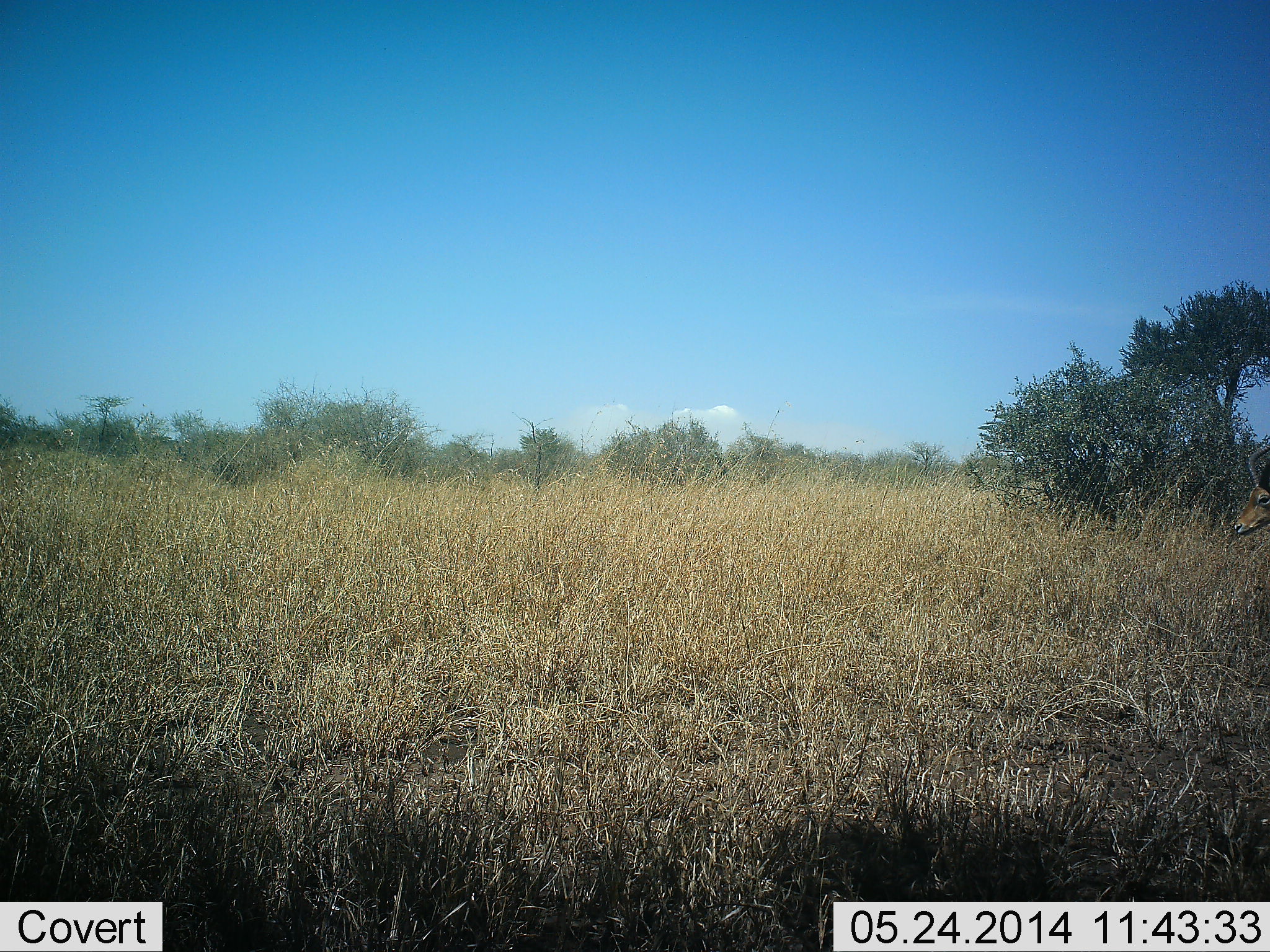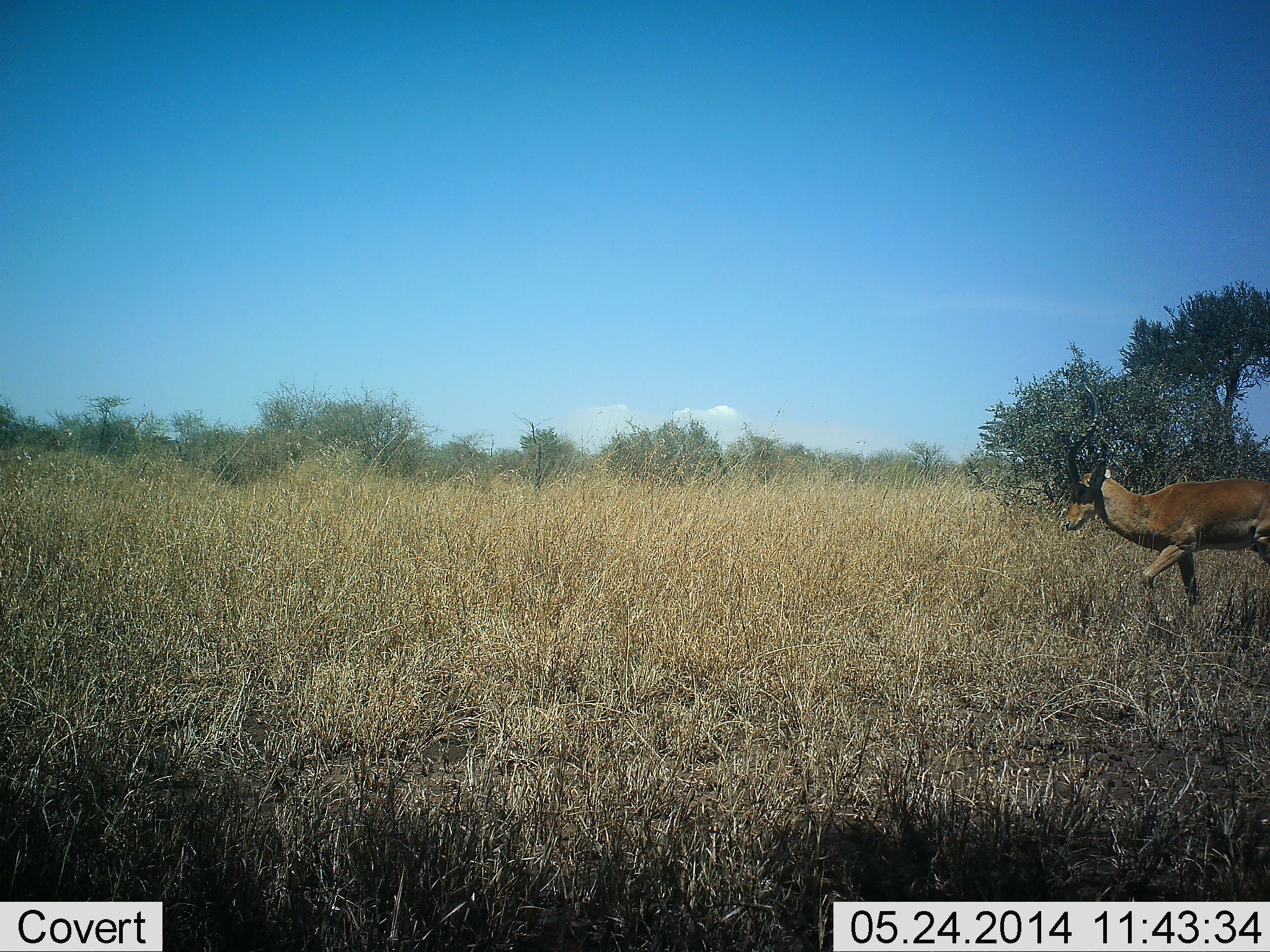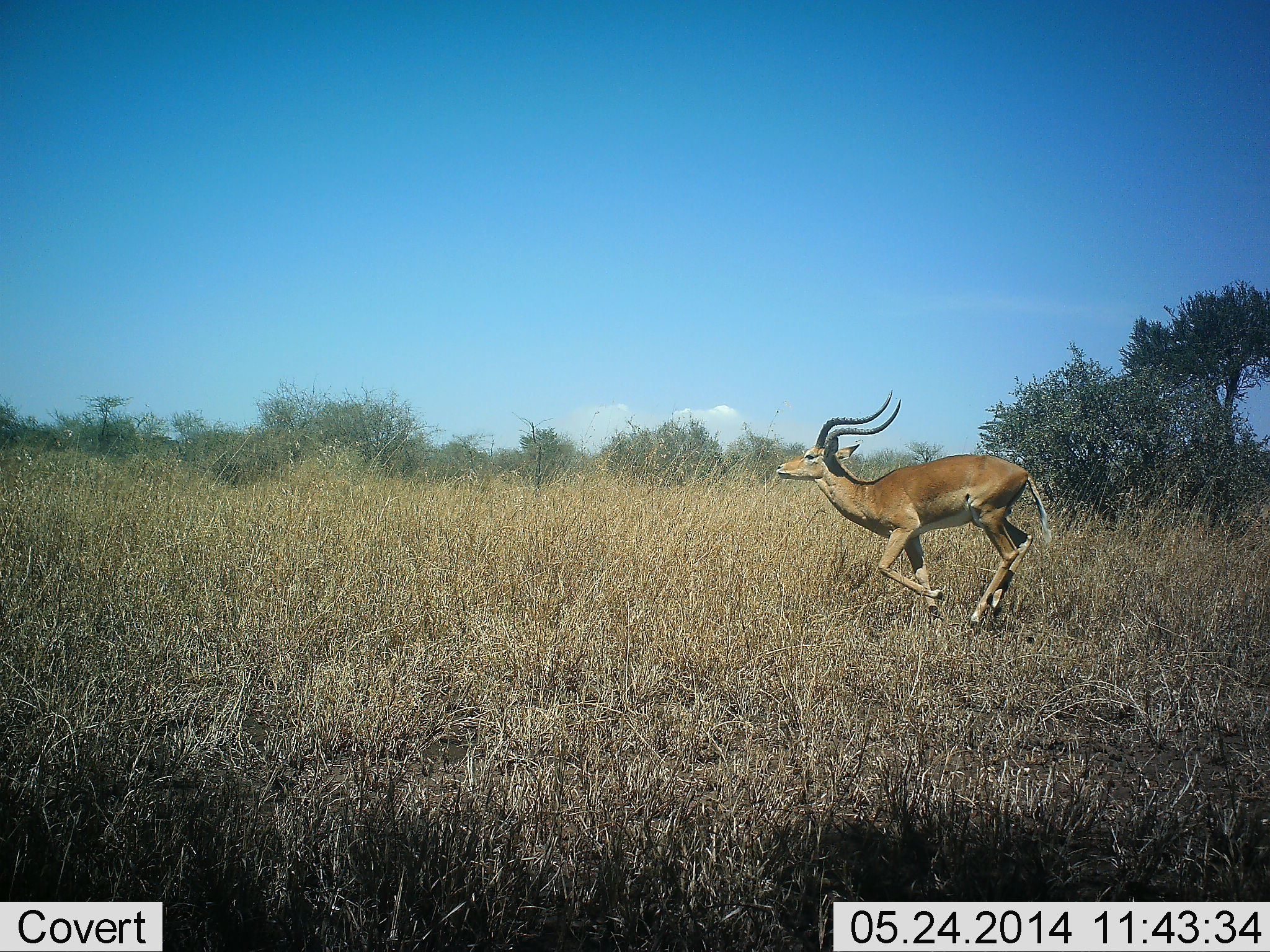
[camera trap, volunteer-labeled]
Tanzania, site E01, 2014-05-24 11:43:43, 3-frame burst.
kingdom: Animalia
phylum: Chordata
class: Mammalia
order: Artiodactyla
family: Bovidae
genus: Aepyceros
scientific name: Aepyceros melampus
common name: impala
Impala (Aepyceros melampus), count 1. Behavior (volunteer vote fractions): standing 0%, resting 0%, moving 100%, interacting 0%. Young present (vote fraction): 0%. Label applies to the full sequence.